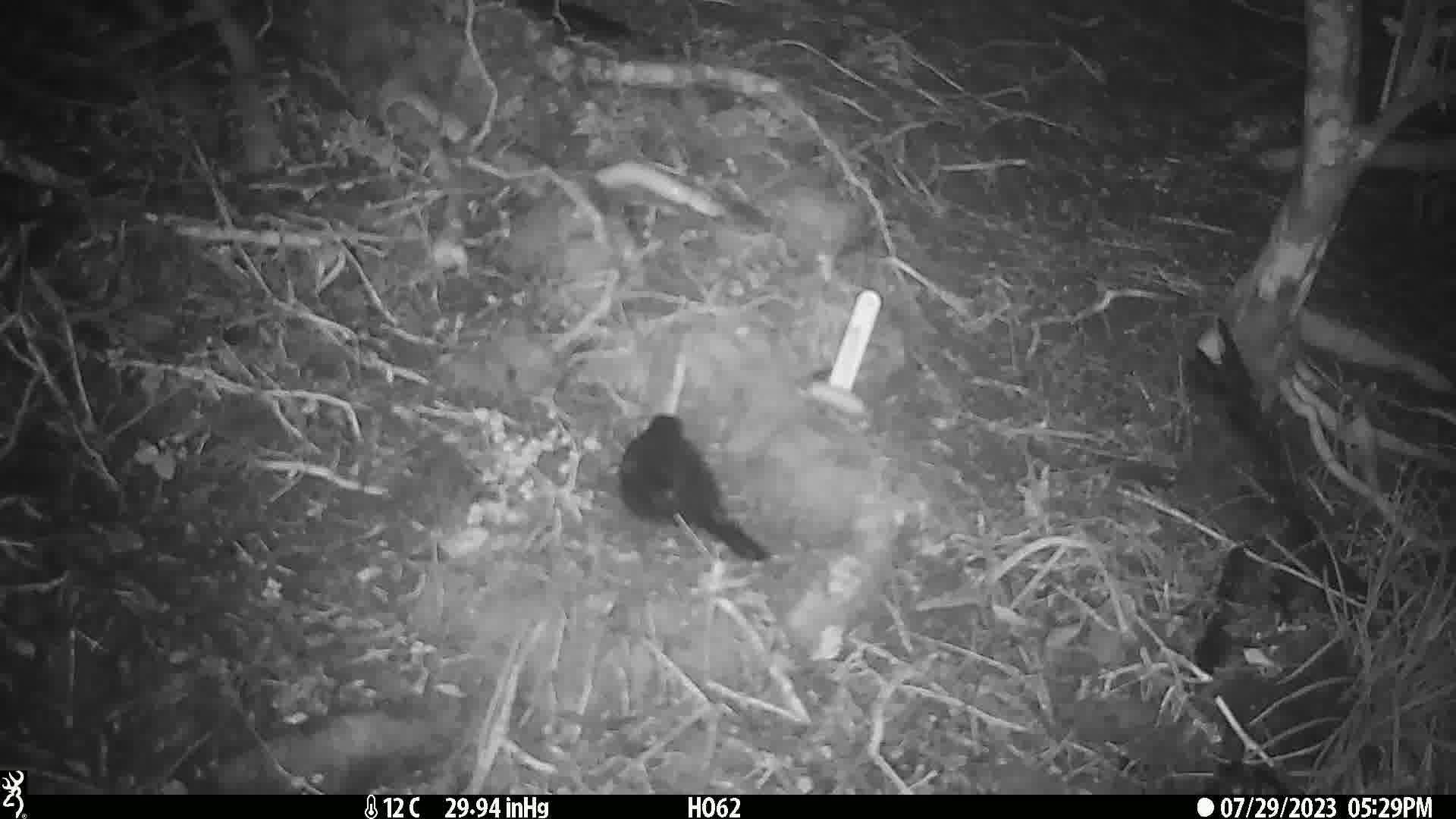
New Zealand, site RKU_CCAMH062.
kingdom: Animalia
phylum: Chordata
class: Aves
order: Passeriformes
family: Turdidae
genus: Turdus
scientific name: Turdus merula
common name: eurasian blackbird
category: blackbird